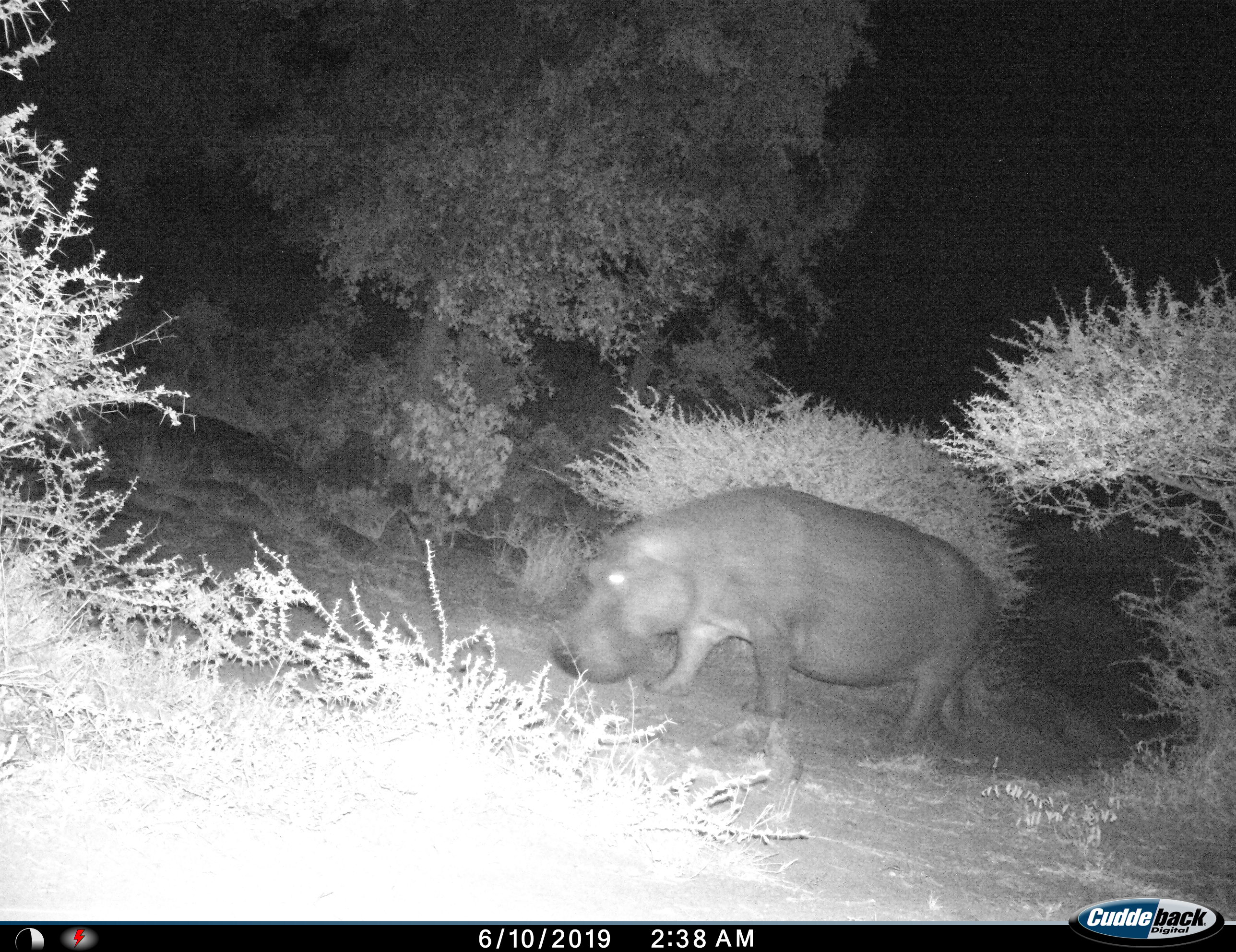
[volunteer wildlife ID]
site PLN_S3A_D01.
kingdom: Animalia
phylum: Chordata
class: Mammalia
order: Artiodactyla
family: Hippopotamidae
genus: Hippopotamus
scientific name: Hippopotamus amphibius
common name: hippopotamus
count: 1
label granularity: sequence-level